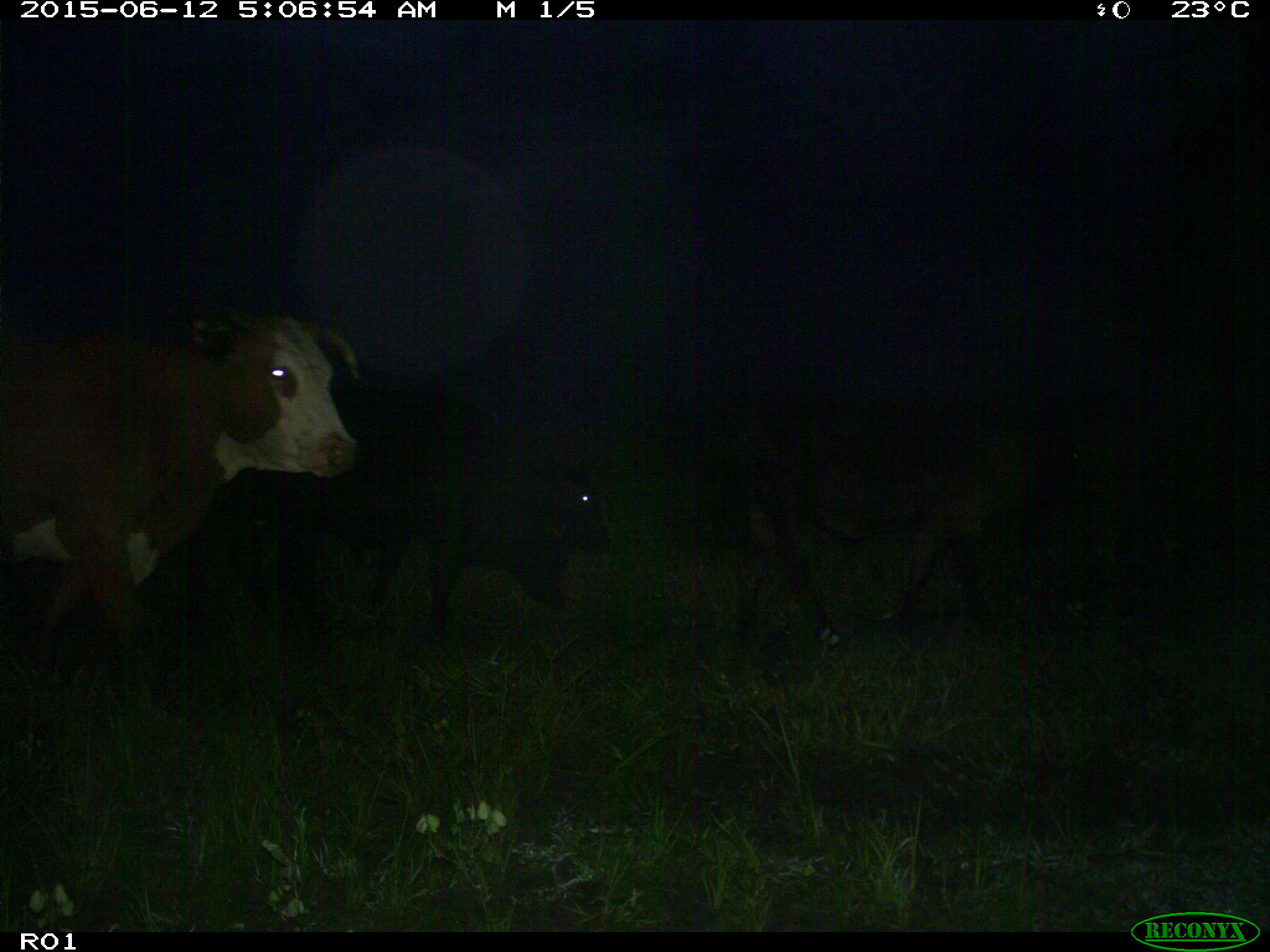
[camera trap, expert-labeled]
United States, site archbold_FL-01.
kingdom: Animalia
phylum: Chordata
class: Mammalia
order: Artiodactyla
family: Bovidae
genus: Bos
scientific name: Bos taurus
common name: domestic cow